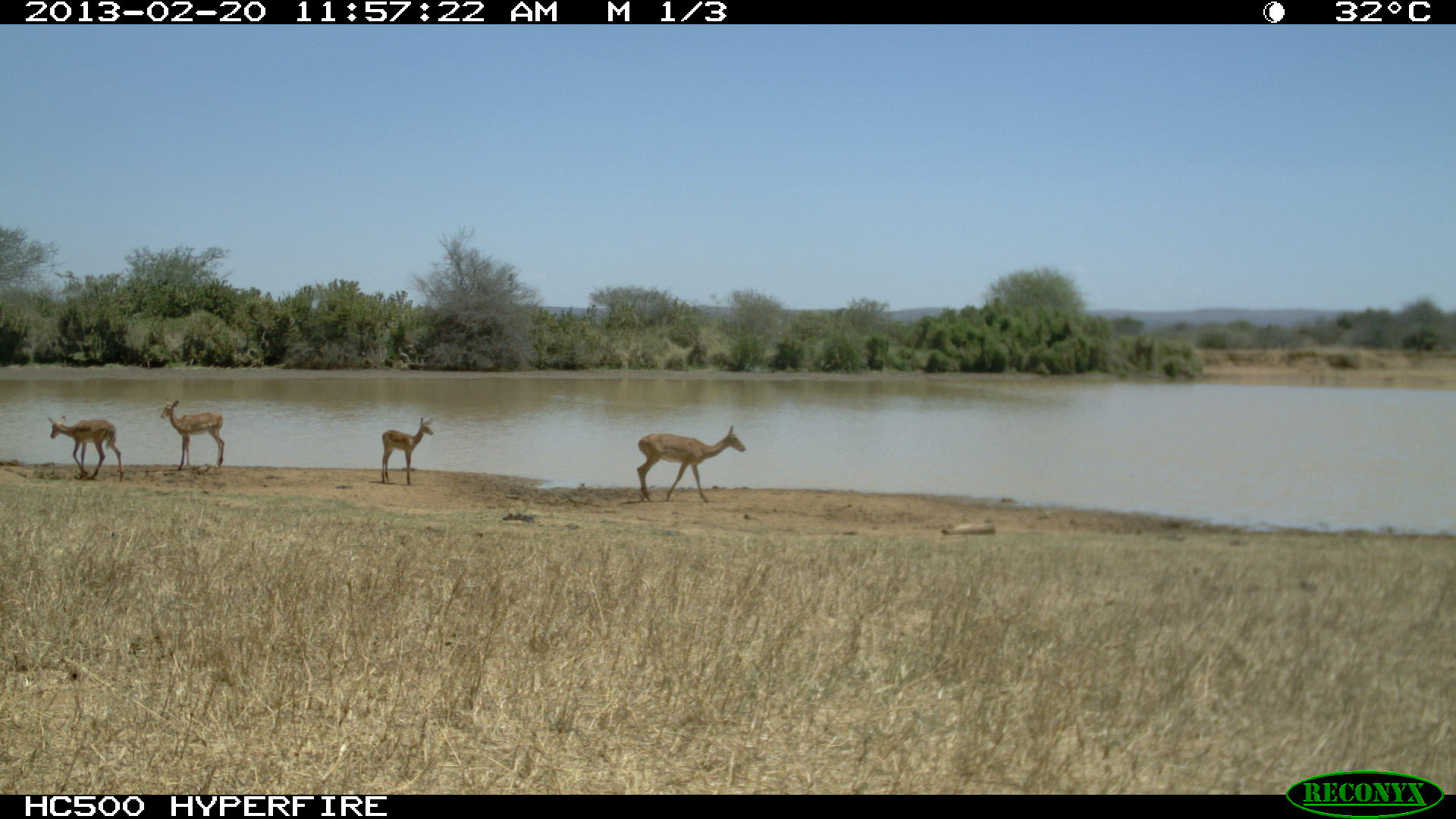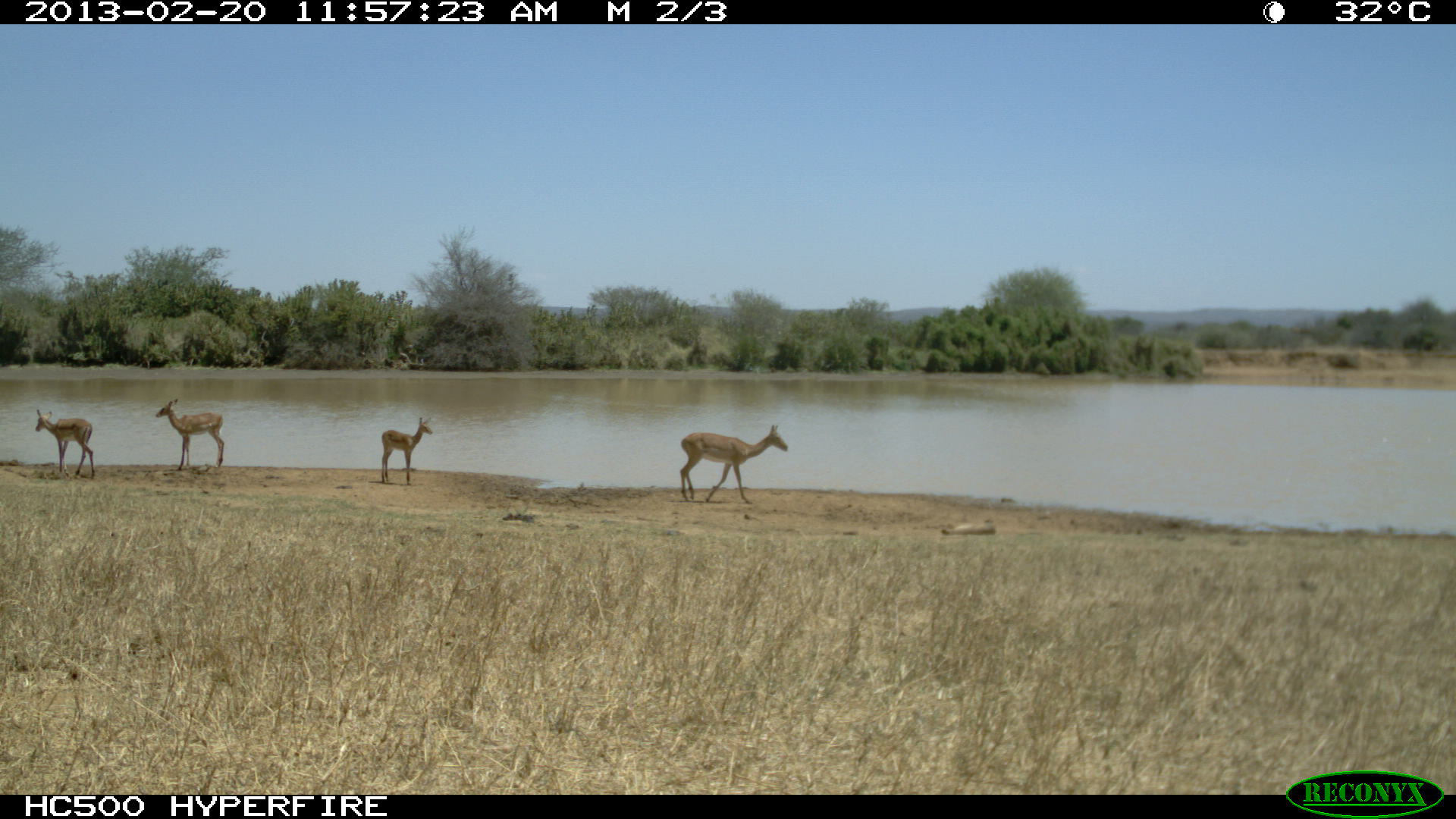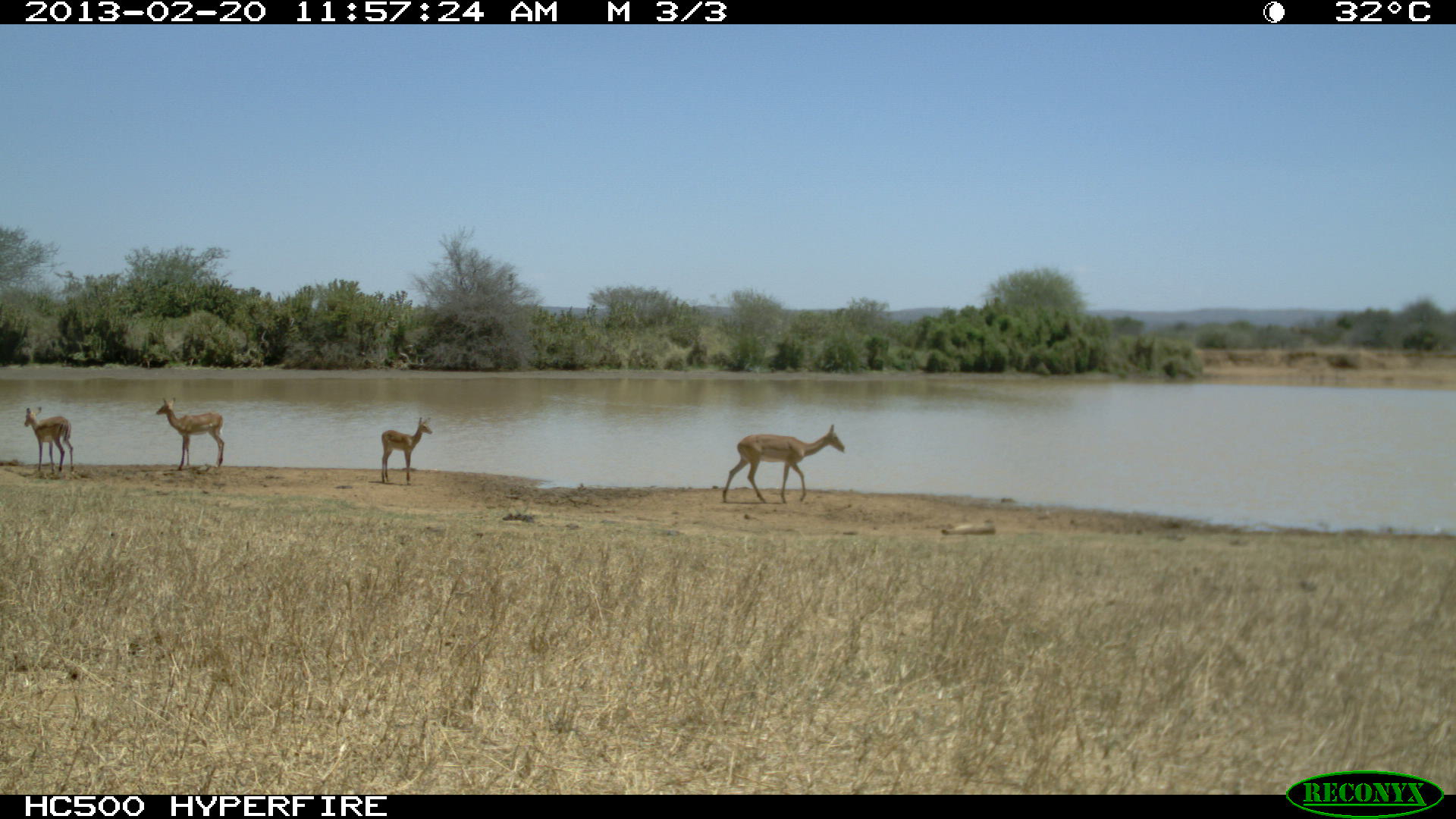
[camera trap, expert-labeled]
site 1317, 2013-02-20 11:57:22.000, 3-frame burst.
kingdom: Animalia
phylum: Chordata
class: Mammalia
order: Artiodactyla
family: Bovidae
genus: Aepyceros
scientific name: Aepyceros melampus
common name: impala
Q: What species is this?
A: Aepyceros melampus (impala).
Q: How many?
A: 4.